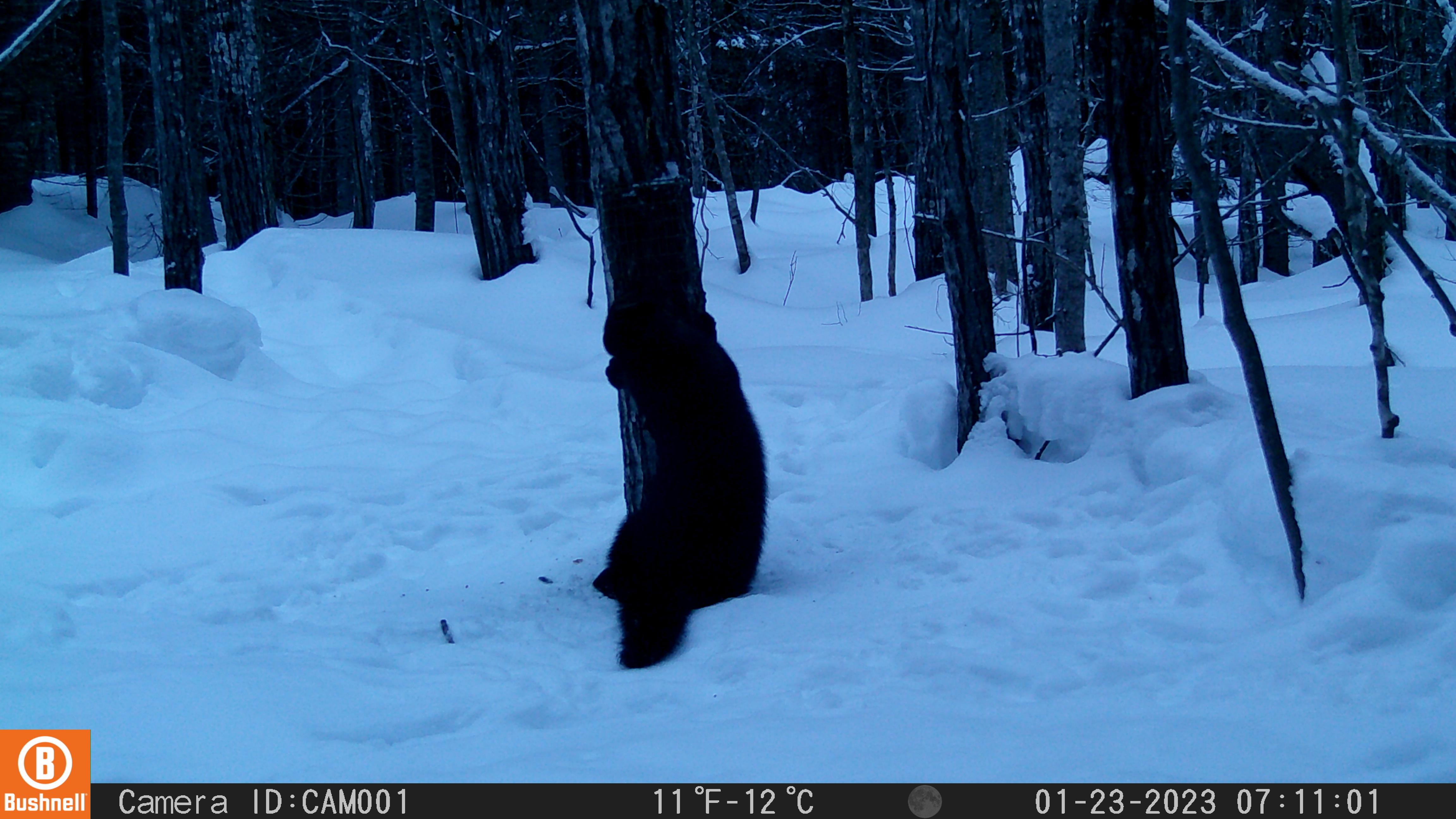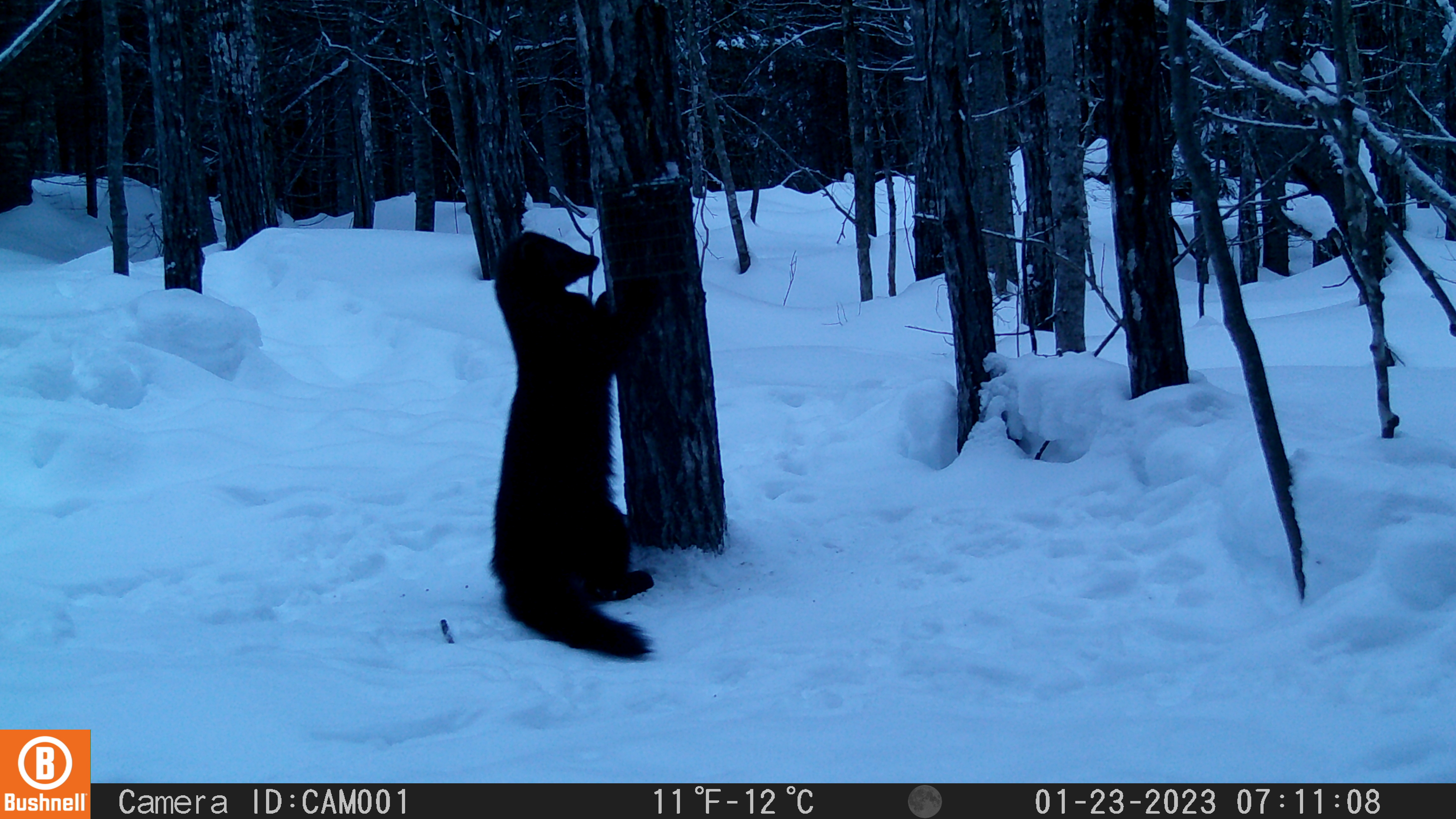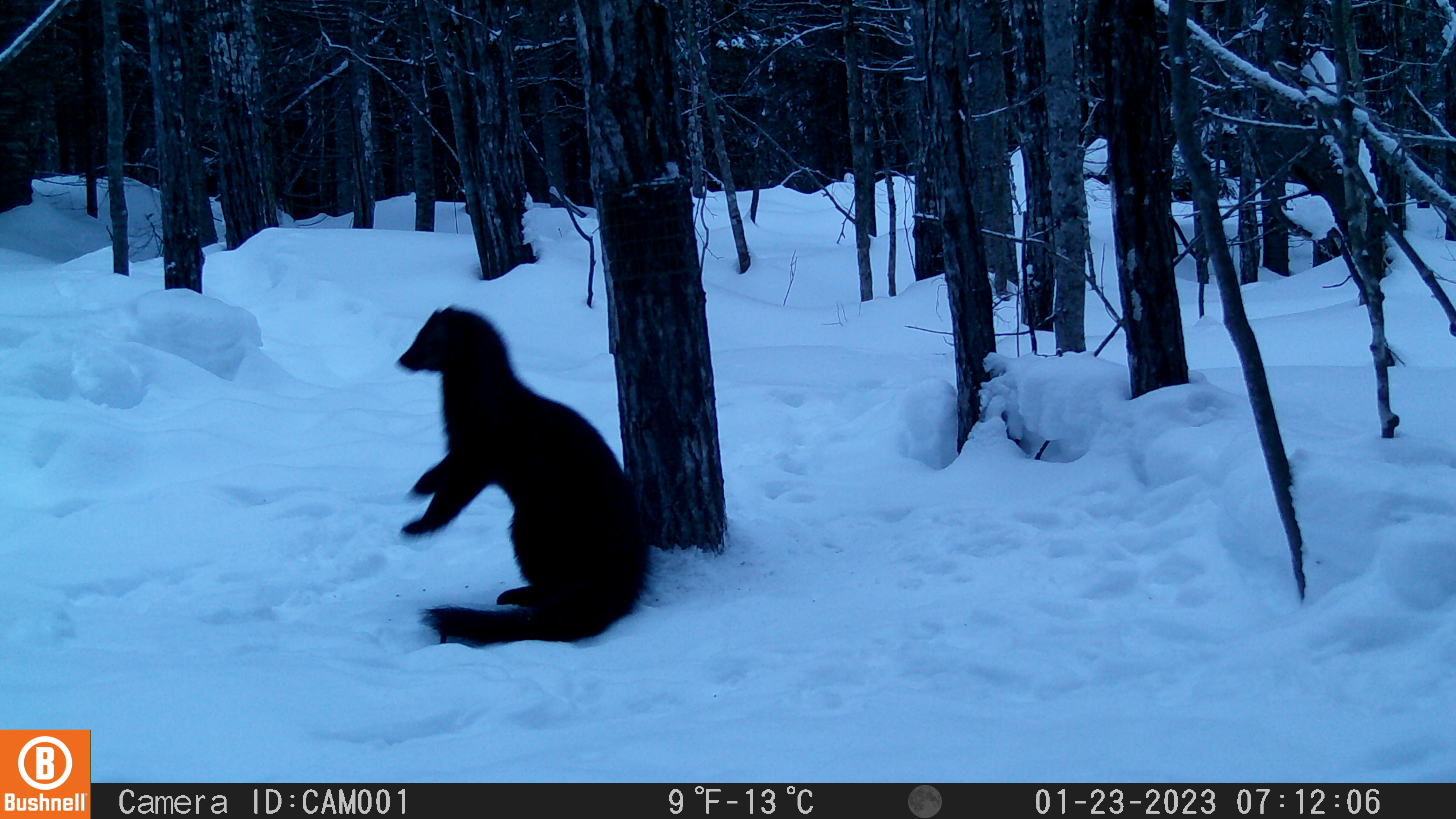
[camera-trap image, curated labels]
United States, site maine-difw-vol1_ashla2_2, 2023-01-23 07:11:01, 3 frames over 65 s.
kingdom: Animalia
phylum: Chordata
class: Mammalia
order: Carnivora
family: Mustelidae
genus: Pekania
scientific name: Pekania pennanti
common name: fisher